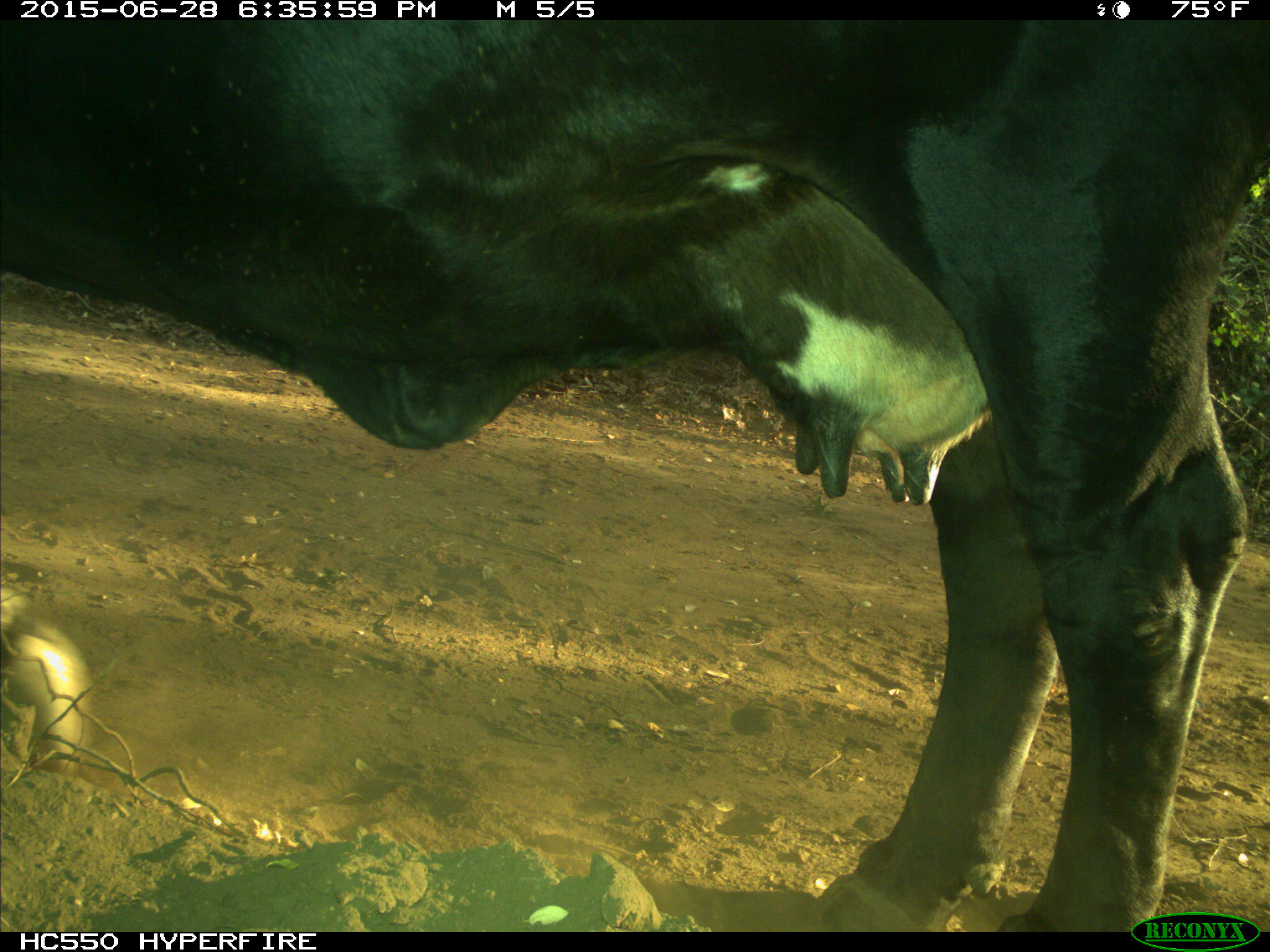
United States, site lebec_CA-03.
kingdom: Animalia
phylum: Chordata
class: Mammalia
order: Artiodactyla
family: Bovidae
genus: Bos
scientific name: Bos taurus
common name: domestic cow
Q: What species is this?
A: Bos taurus (domestic cow).